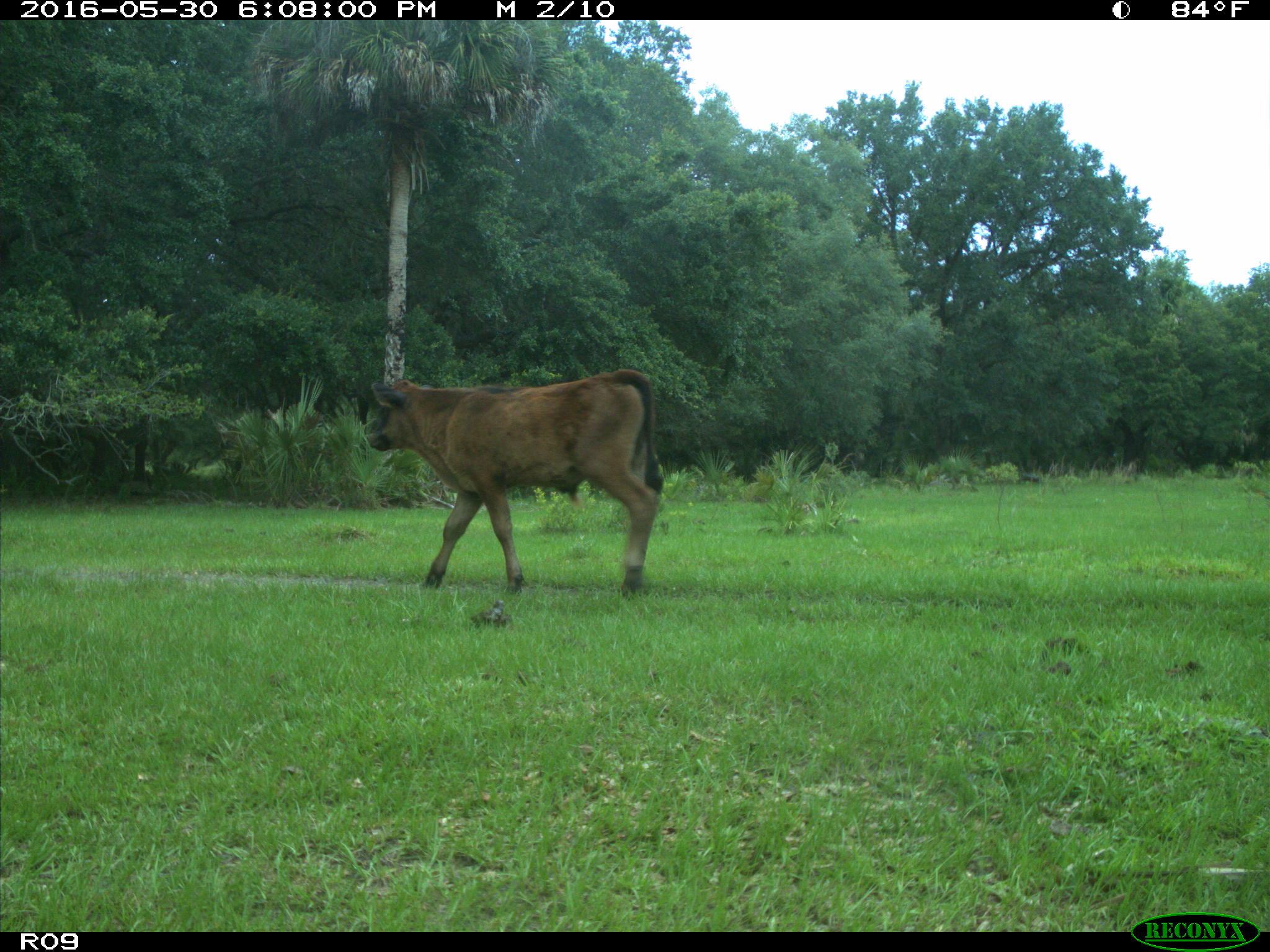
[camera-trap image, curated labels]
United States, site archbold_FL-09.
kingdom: Animalia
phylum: Chordata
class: Mammalia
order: Artiodactyla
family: Bovidae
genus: Bos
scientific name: Bos taurus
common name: domestic cow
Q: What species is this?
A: Bos taurus (domestic cow).